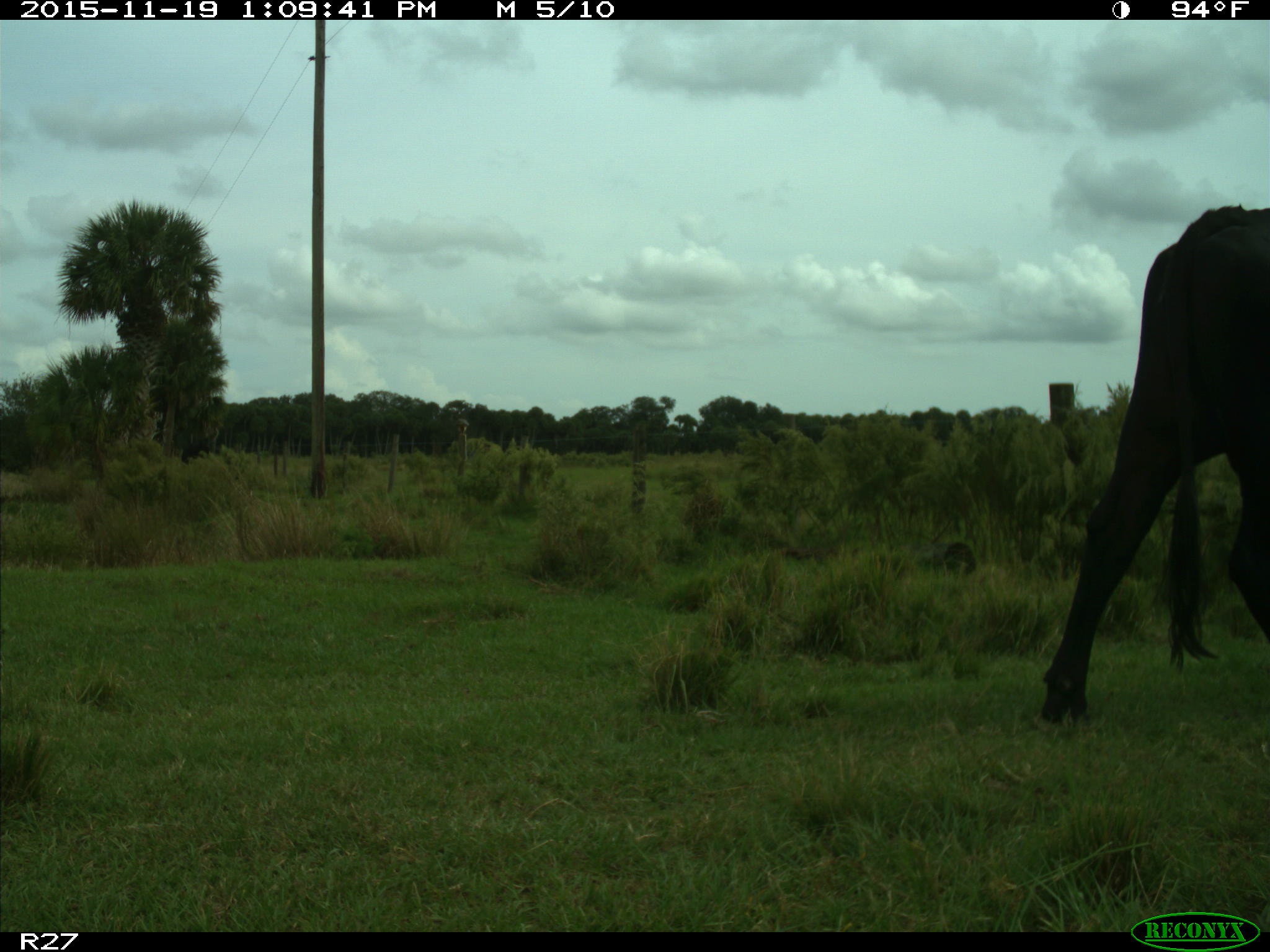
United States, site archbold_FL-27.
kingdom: Animalia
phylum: Chordata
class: Mammalia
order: Artiodactyla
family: Bovidae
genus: Bos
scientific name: Bos taurus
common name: domestic cow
Bos taurus (domestic cow).